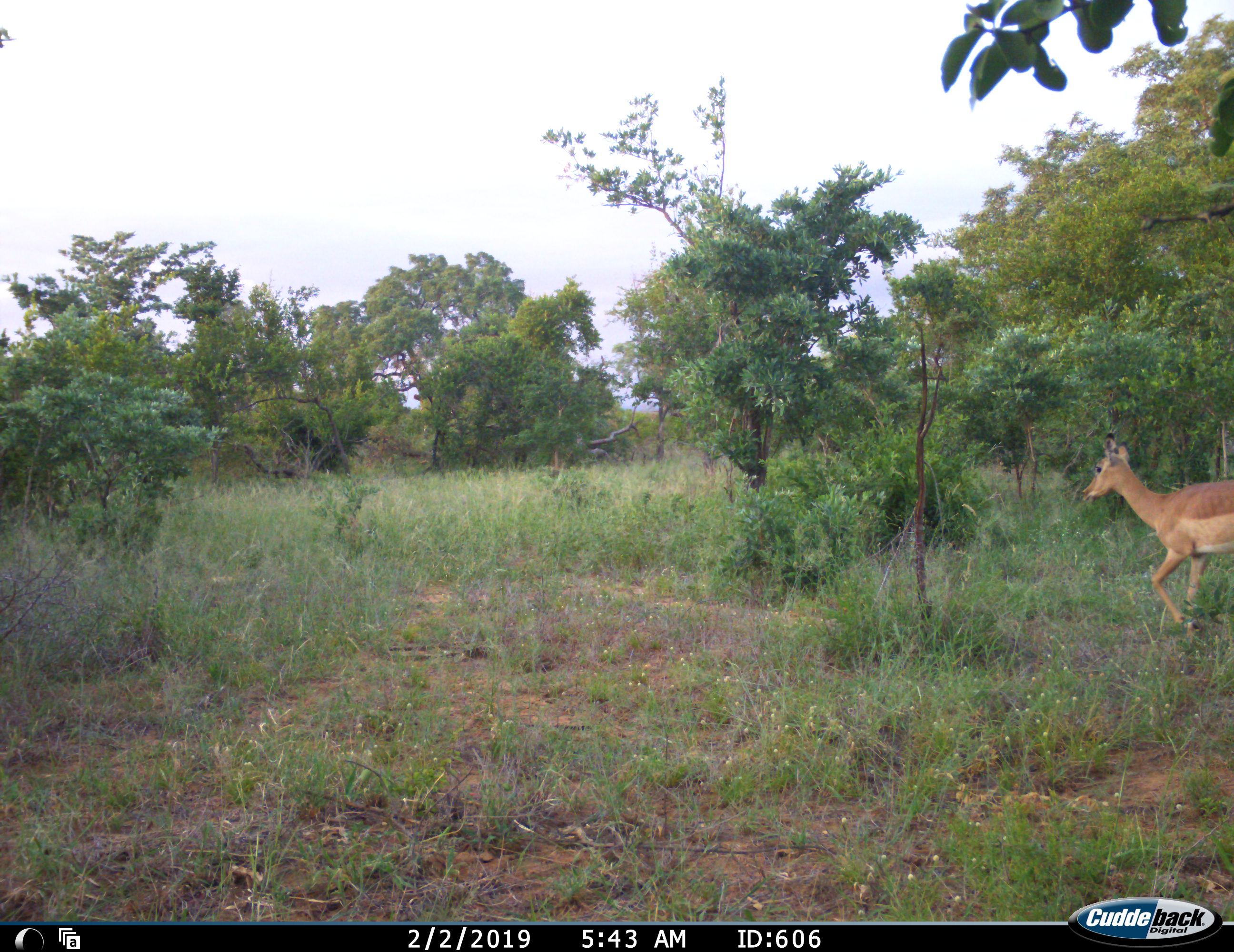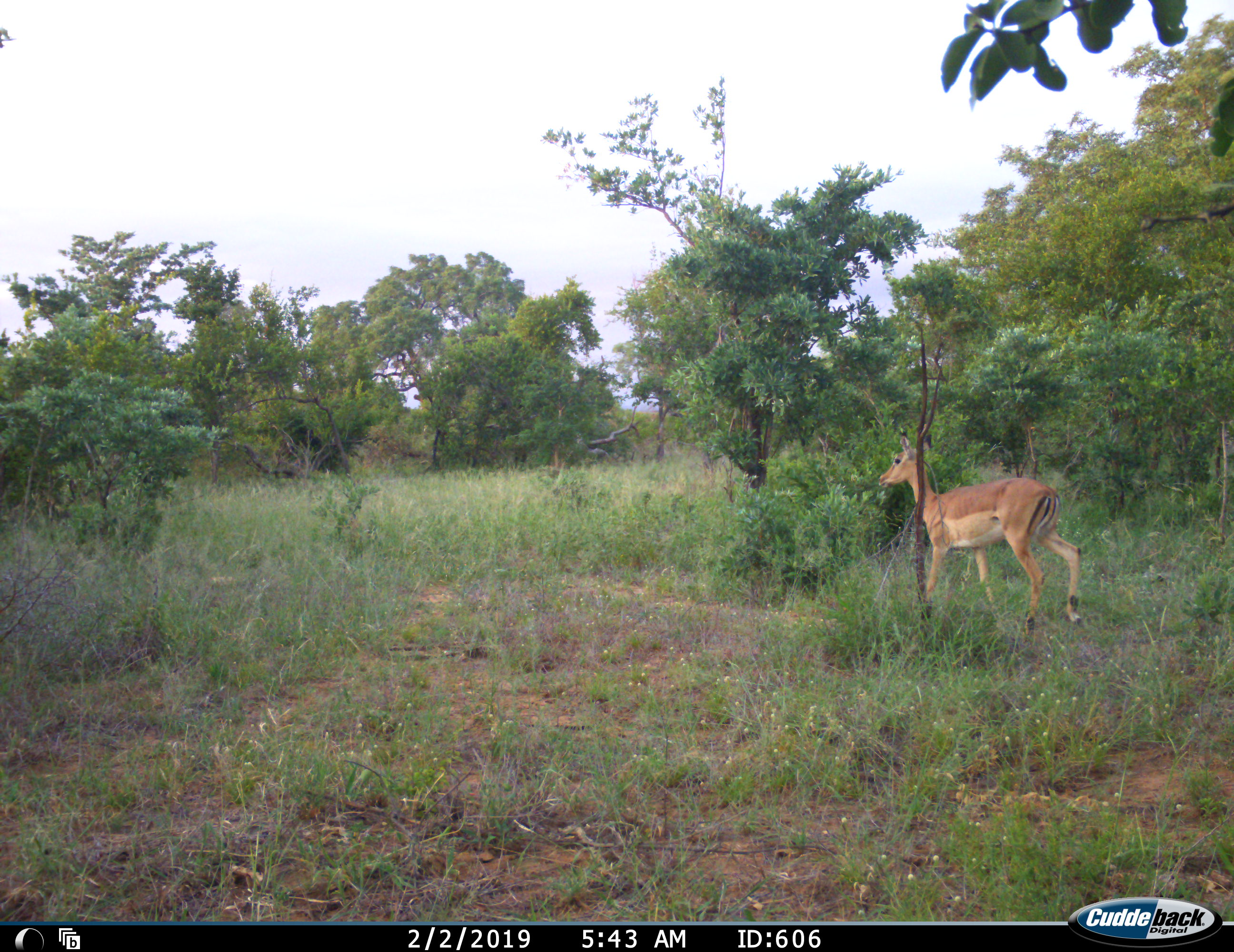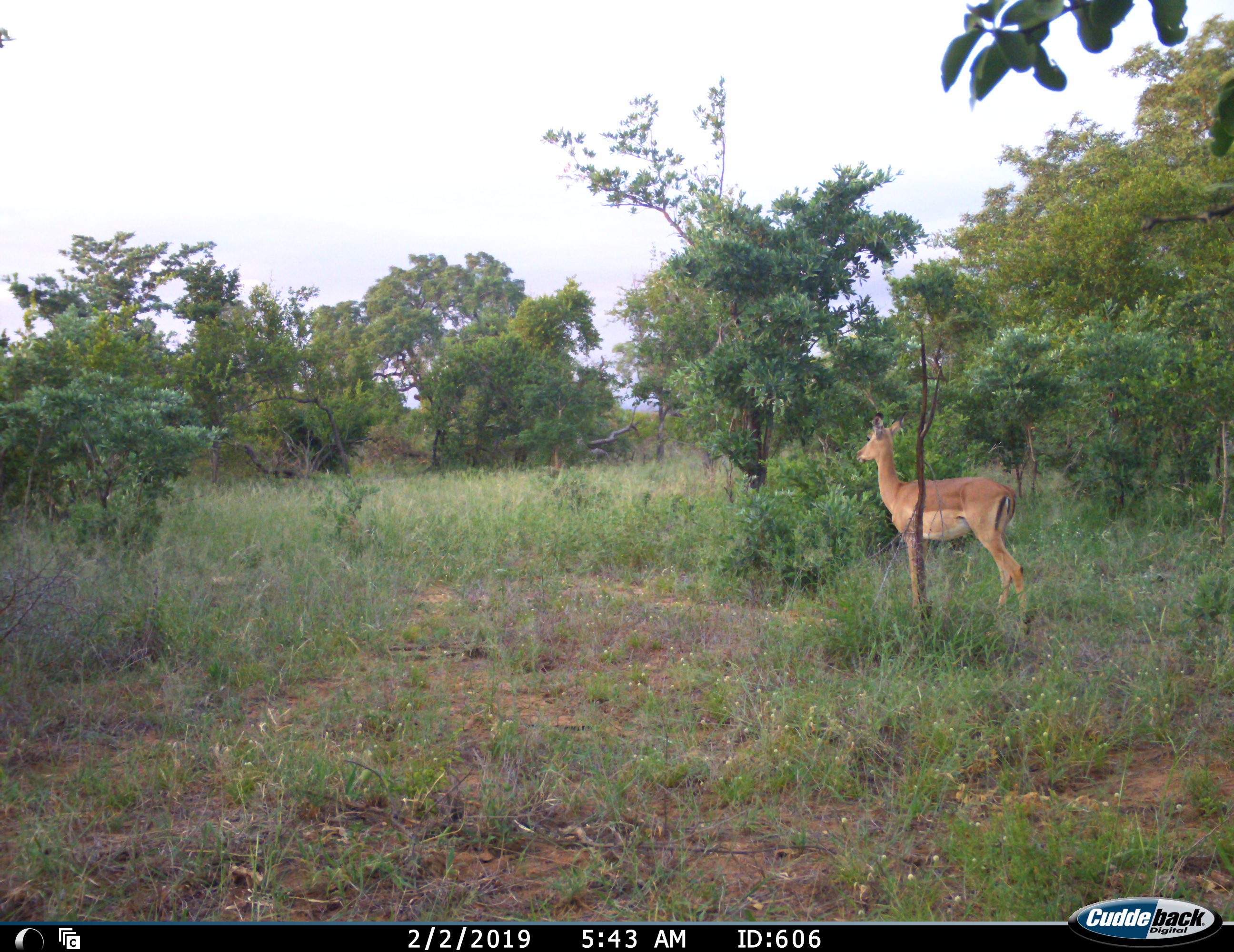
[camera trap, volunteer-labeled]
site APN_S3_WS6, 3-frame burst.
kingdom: Animalia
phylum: Chordata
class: Mammalia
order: Artiodactyla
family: Bovidae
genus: Aepyceros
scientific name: Aepyceros melampus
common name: impala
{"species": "impala (Aepyceros melampus)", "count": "1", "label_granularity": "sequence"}